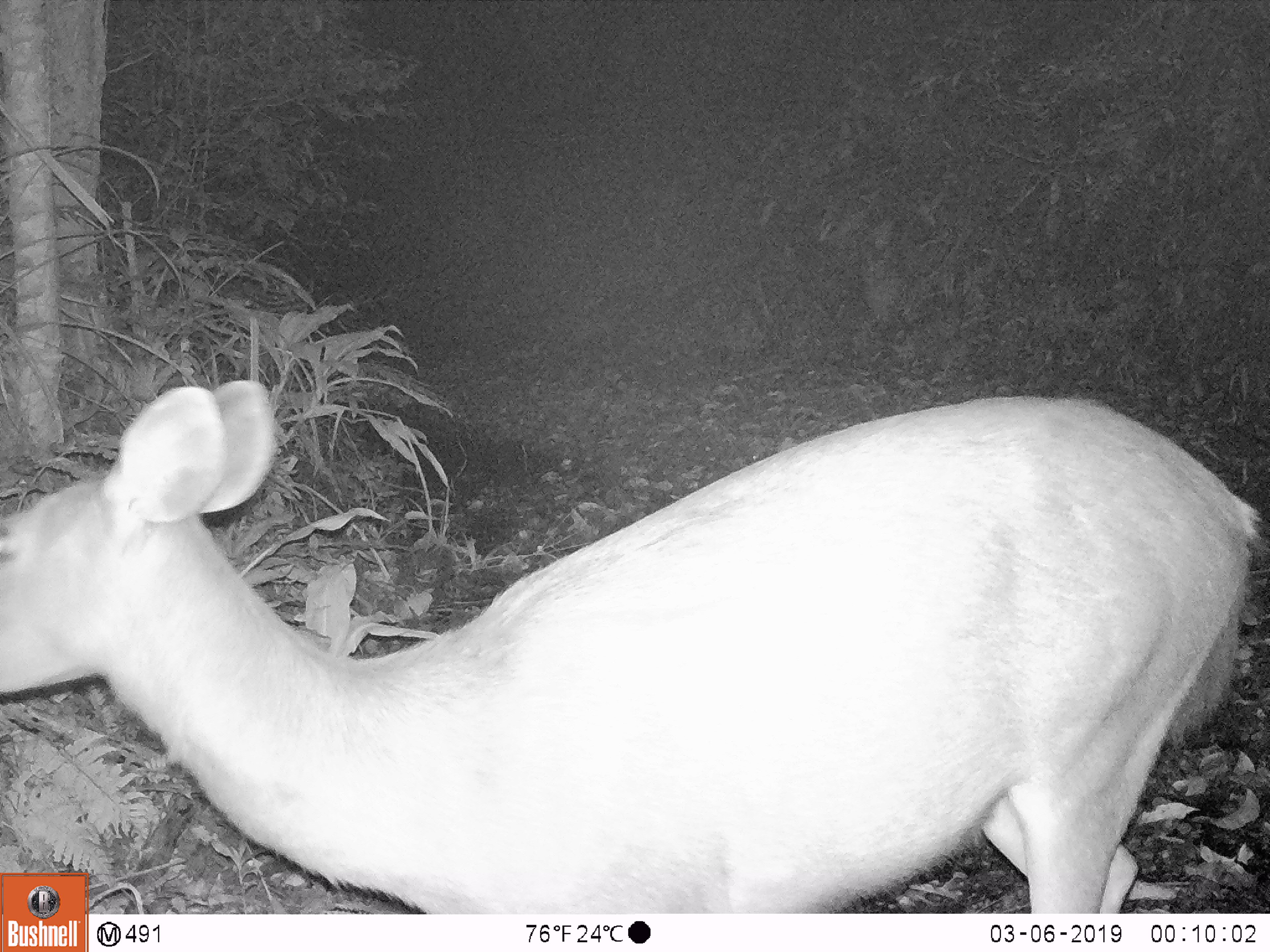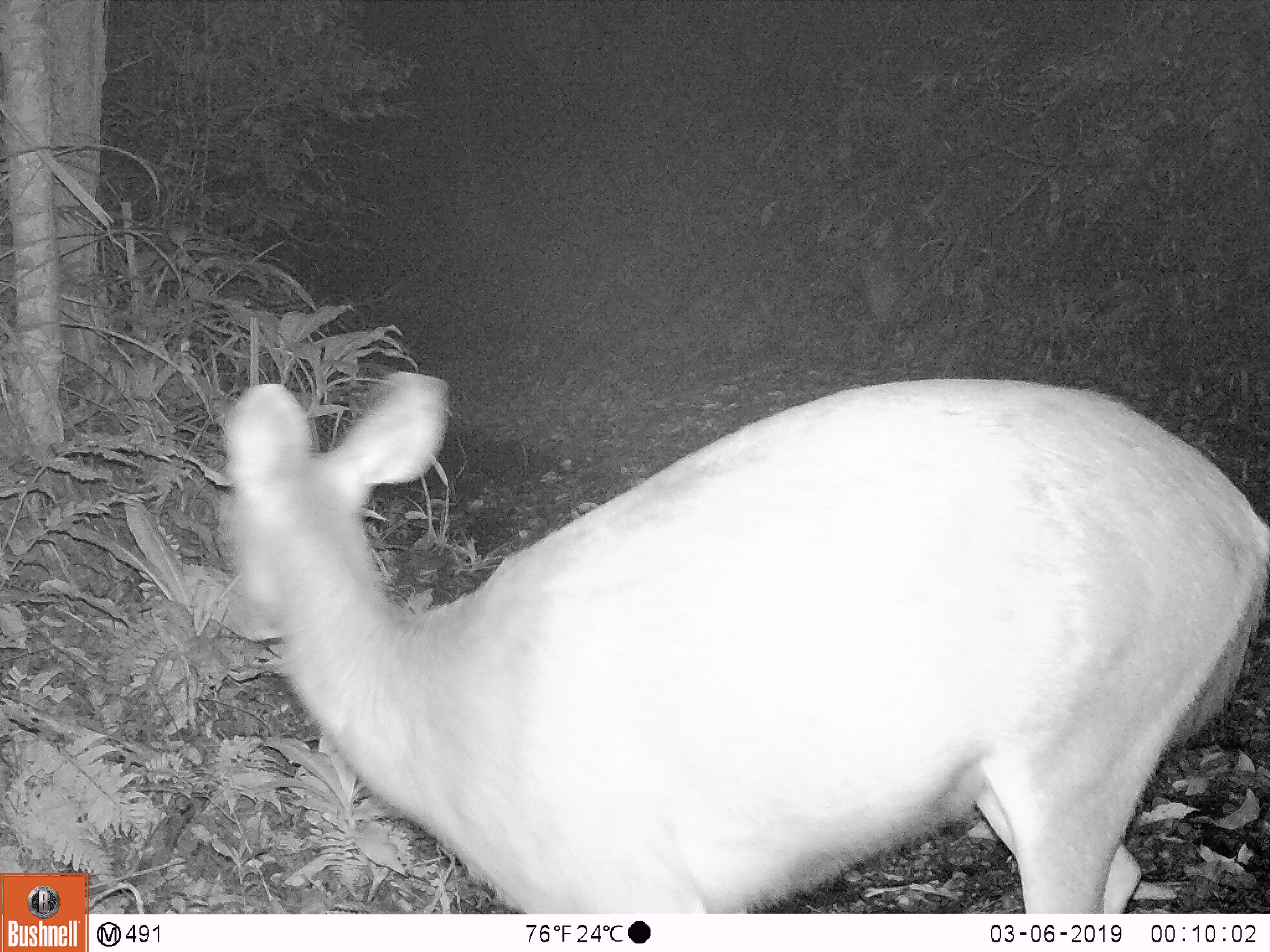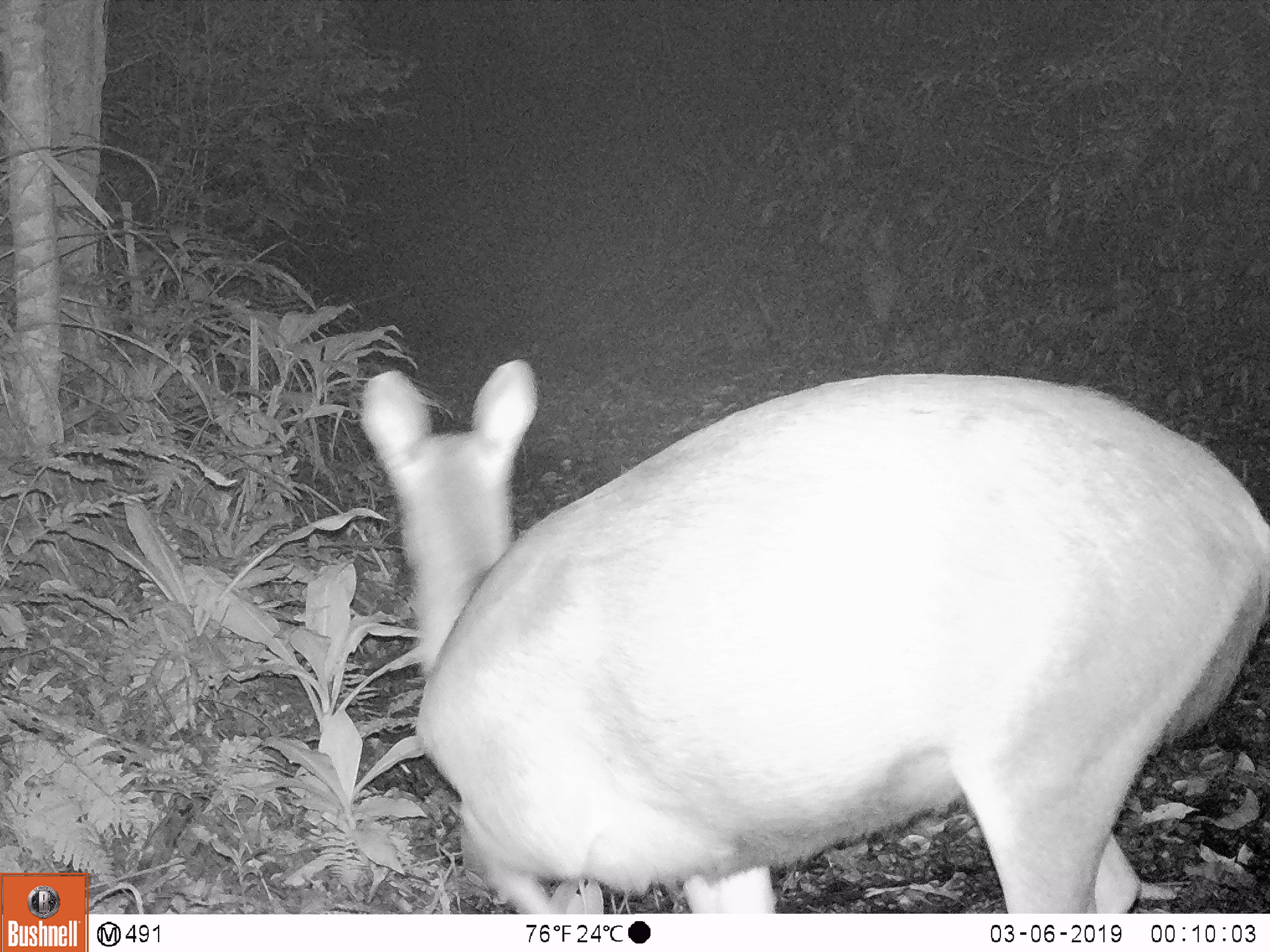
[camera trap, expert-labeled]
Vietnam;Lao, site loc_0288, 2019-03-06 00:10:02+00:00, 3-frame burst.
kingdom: Animalia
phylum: Chordata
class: Mammalia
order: Artiodactyla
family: Cervidae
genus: Rusa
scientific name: Rusa unicolor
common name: sambar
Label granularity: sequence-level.